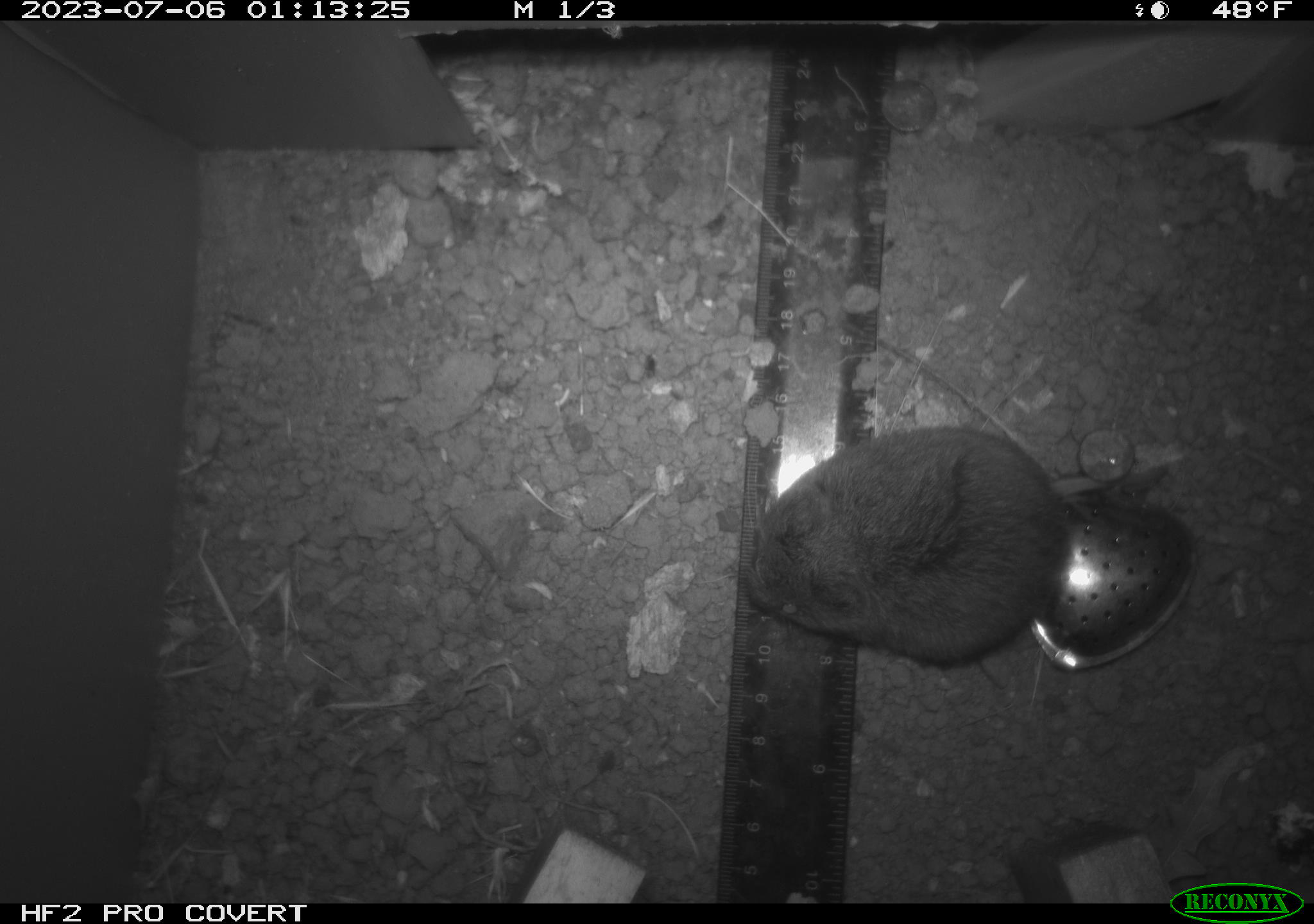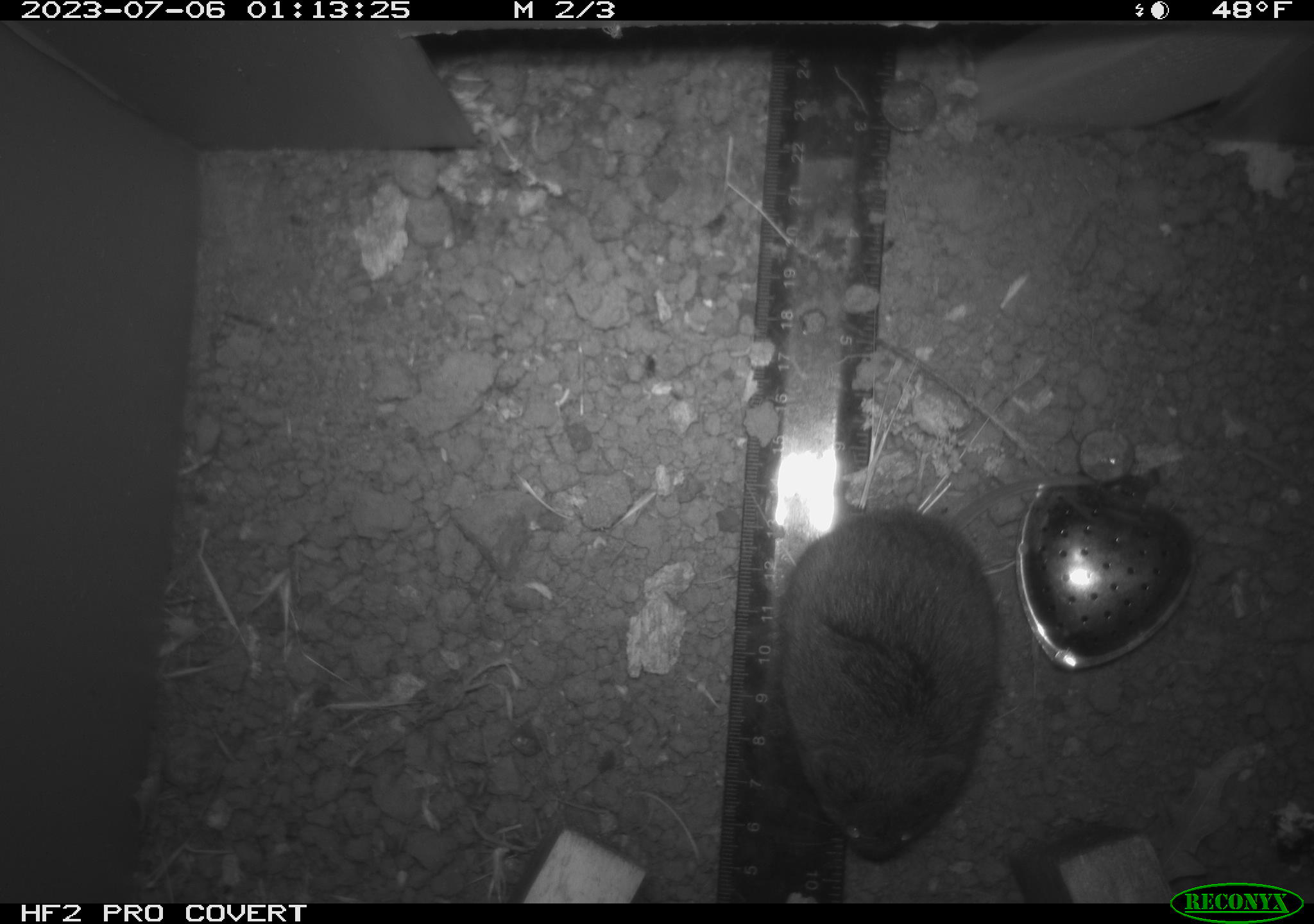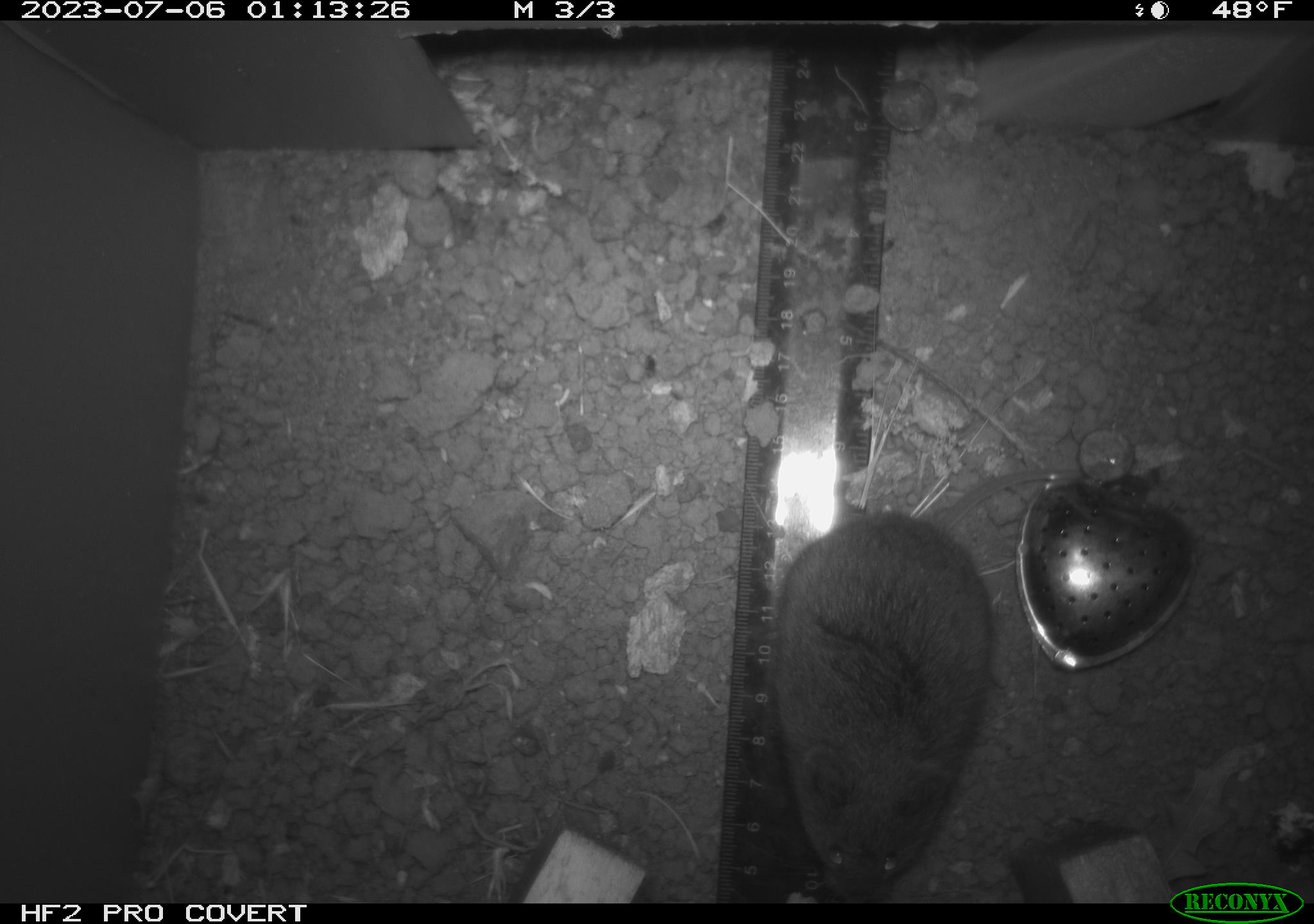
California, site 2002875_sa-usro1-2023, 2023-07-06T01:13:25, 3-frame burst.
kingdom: Animalia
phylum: Chordata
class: Mammalia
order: Rodentia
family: Cricetidae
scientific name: Arvicolinae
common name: voles, lemmings, and muskrats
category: arvicolinae subfamily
Arvicolinae subfamily (voles, lemmings, and muskrats) (Arvicolinae).